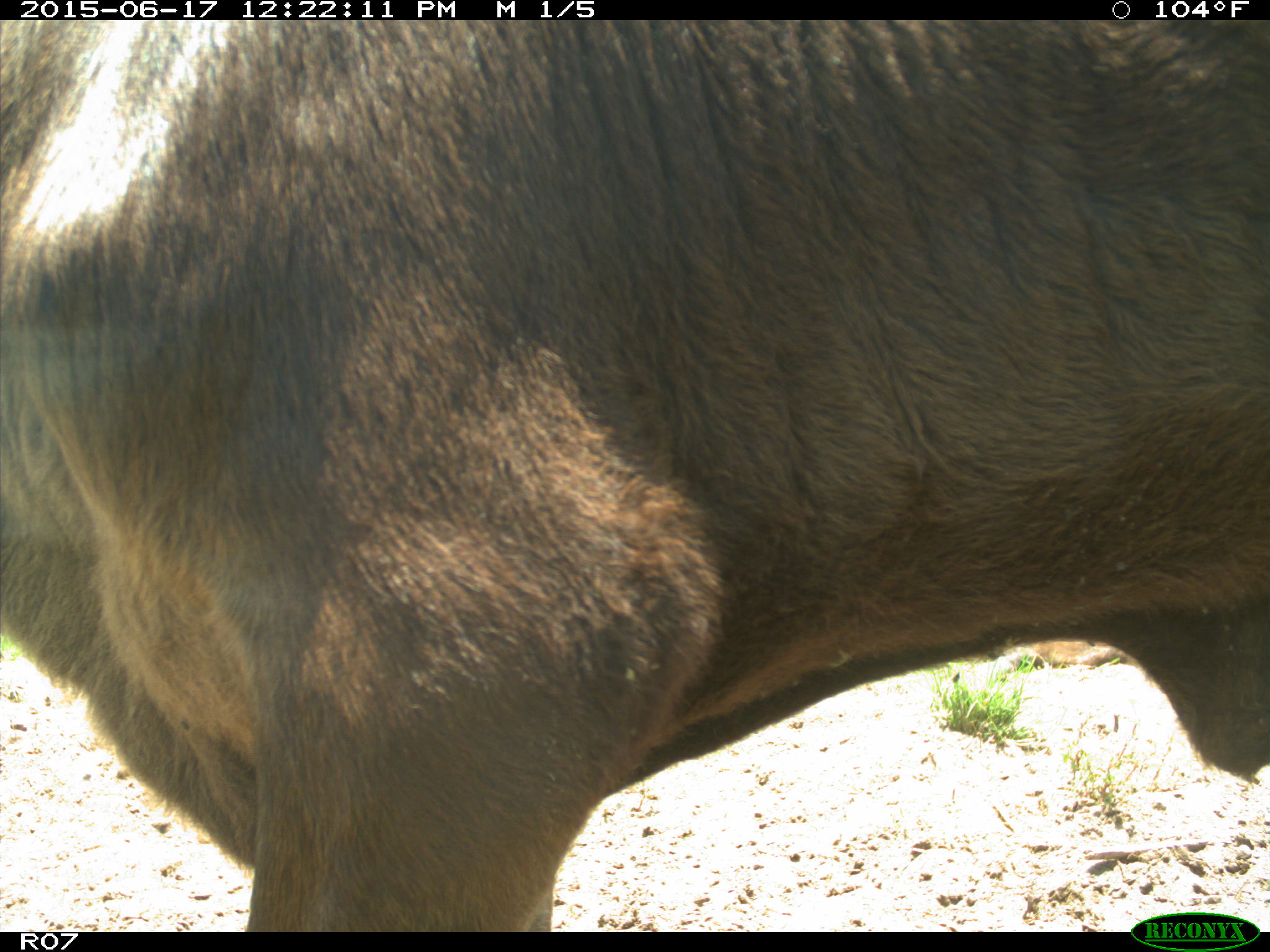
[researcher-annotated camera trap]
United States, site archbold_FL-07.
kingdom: Animalia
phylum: Chordata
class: Mammalia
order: Artiodactyla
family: Bovidae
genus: Bos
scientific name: Bos taurus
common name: domestic cow